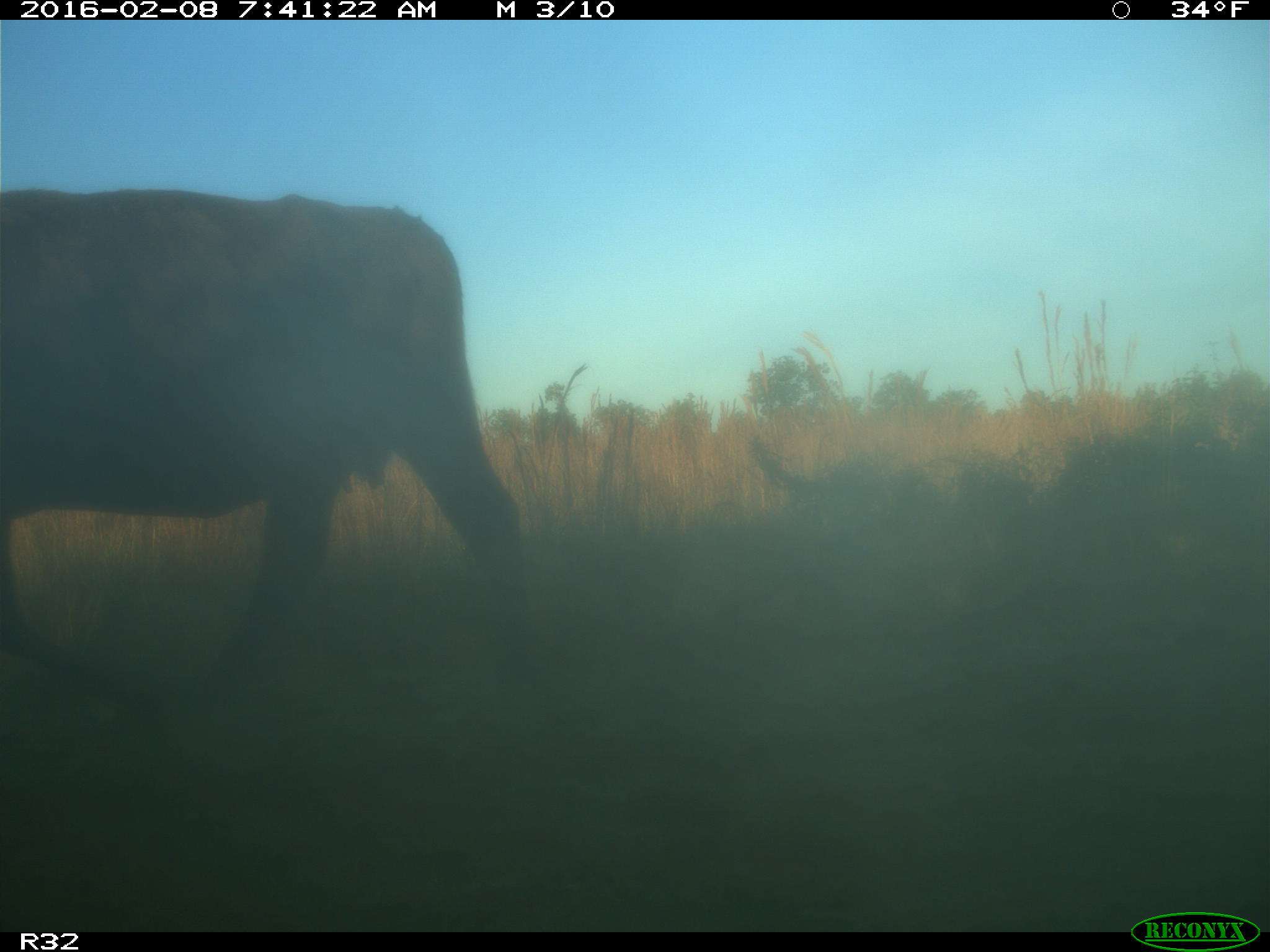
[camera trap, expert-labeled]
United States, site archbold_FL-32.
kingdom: Animalia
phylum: Chordata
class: Mammalia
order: Artiodactyla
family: Bovidae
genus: Bos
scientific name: Bos taurus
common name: domestic cow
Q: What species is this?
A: Bos taurus (domestic cow).